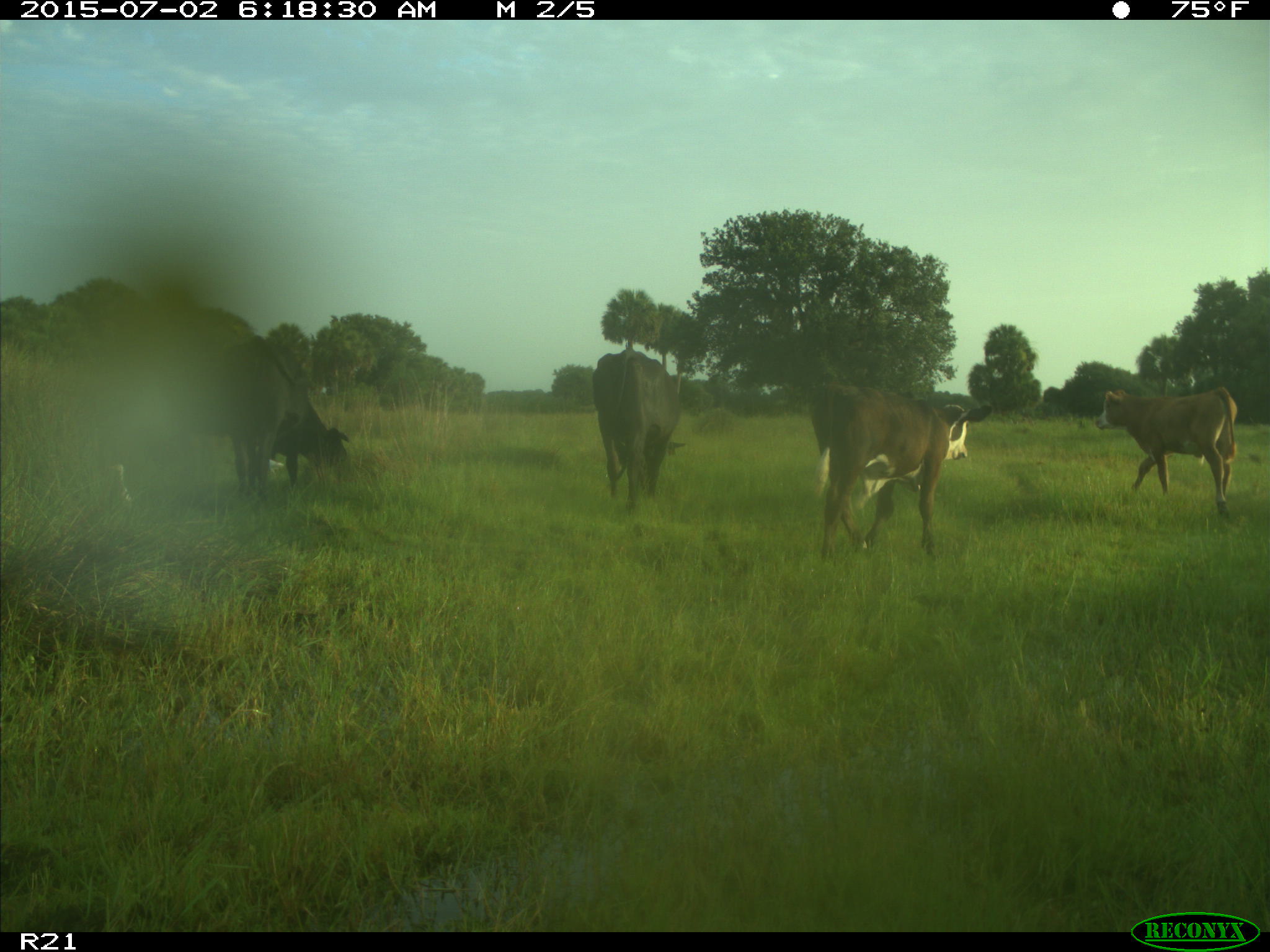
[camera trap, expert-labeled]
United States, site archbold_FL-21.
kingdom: Animalia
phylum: Chordata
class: Mammalia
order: Artiodactyla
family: Bovidae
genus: Bos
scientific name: Bos taurus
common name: domestic cow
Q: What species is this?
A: Bos taurus (domestic cow).